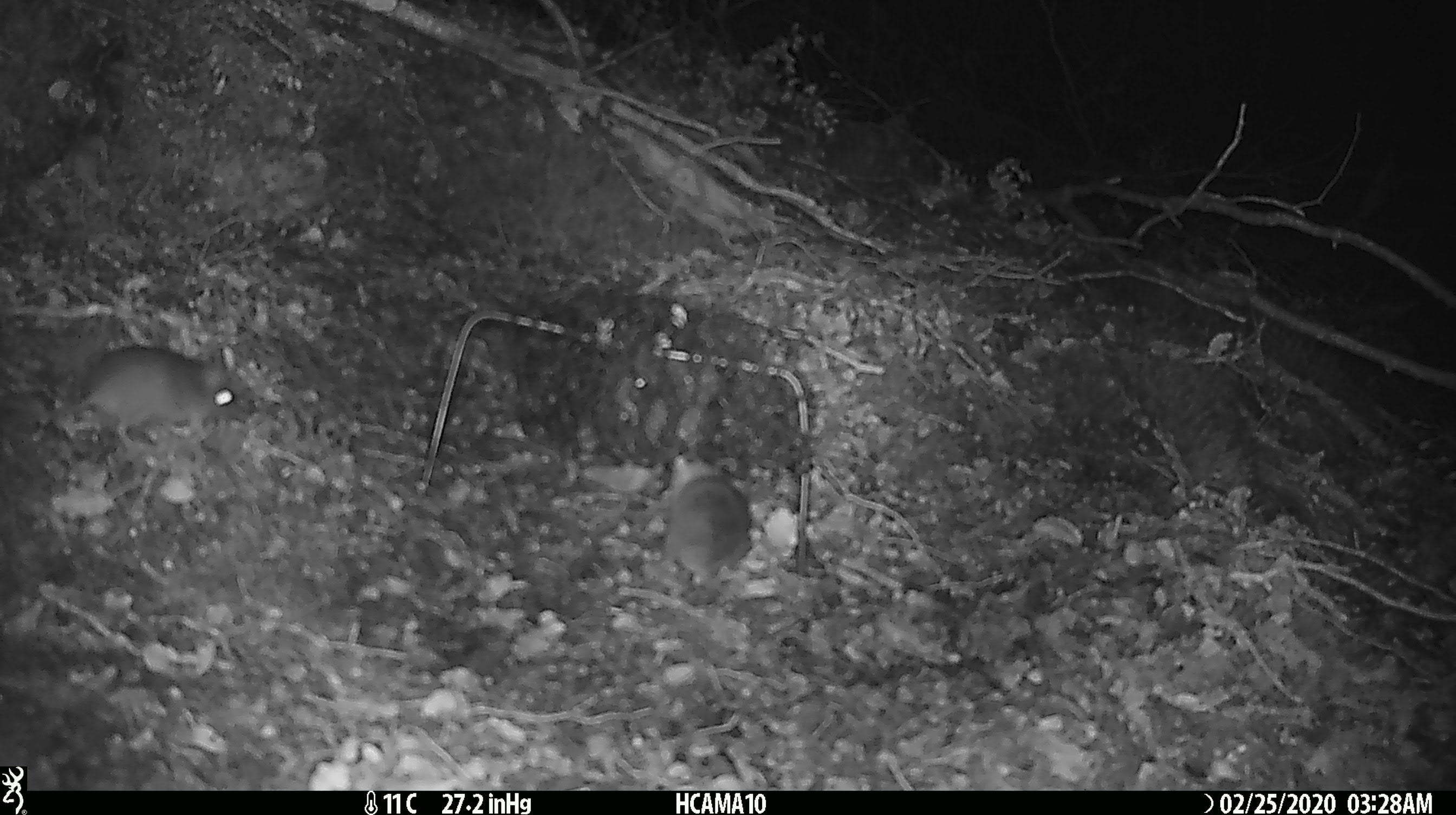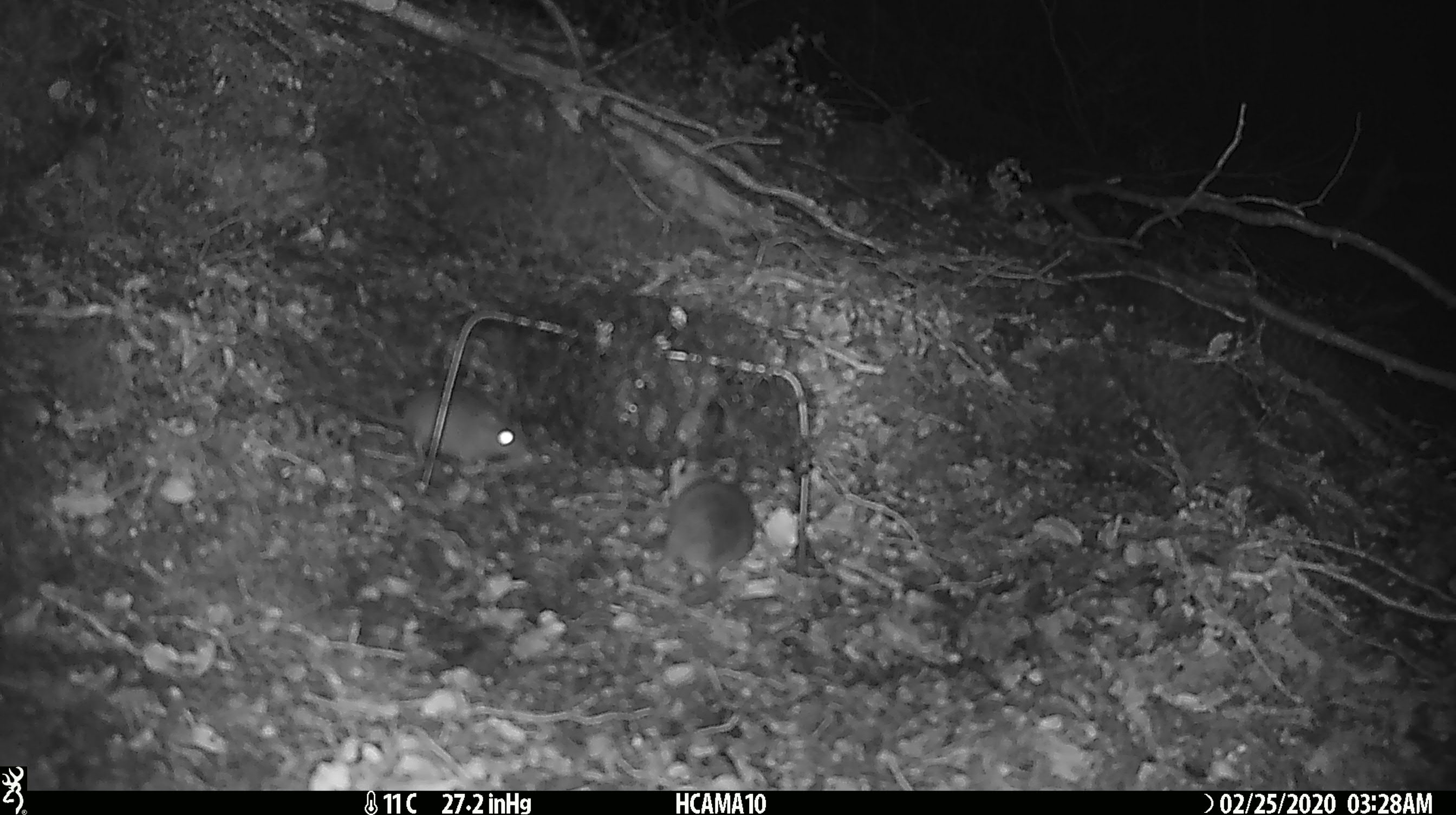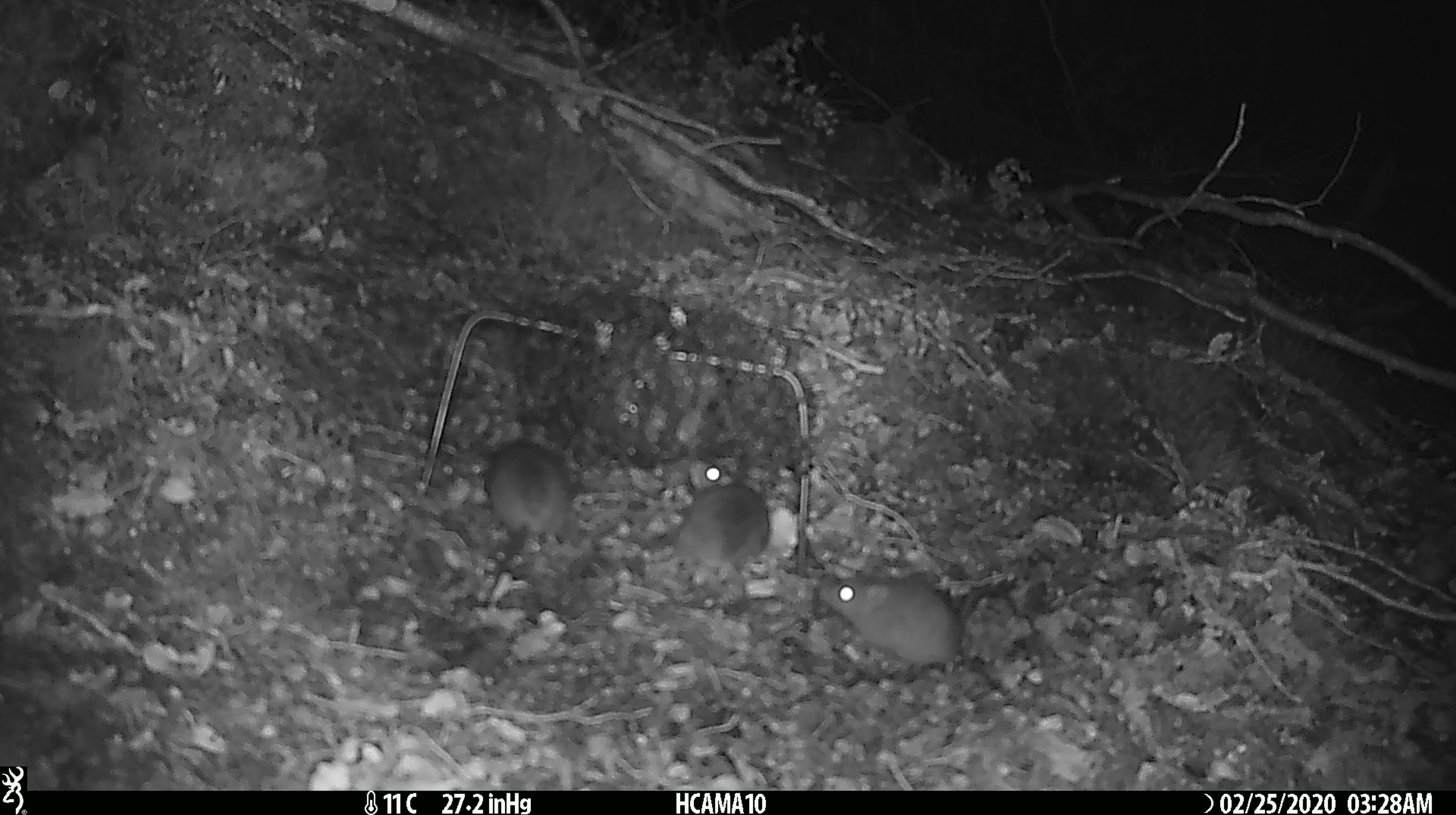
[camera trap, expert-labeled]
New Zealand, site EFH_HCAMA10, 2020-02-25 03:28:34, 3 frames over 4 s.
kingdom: Animalia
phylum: Chordata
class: Mammalia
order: Rodentia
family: Muridae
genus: Mus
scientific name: Mus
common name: mouse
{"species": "mouse (Mus)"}